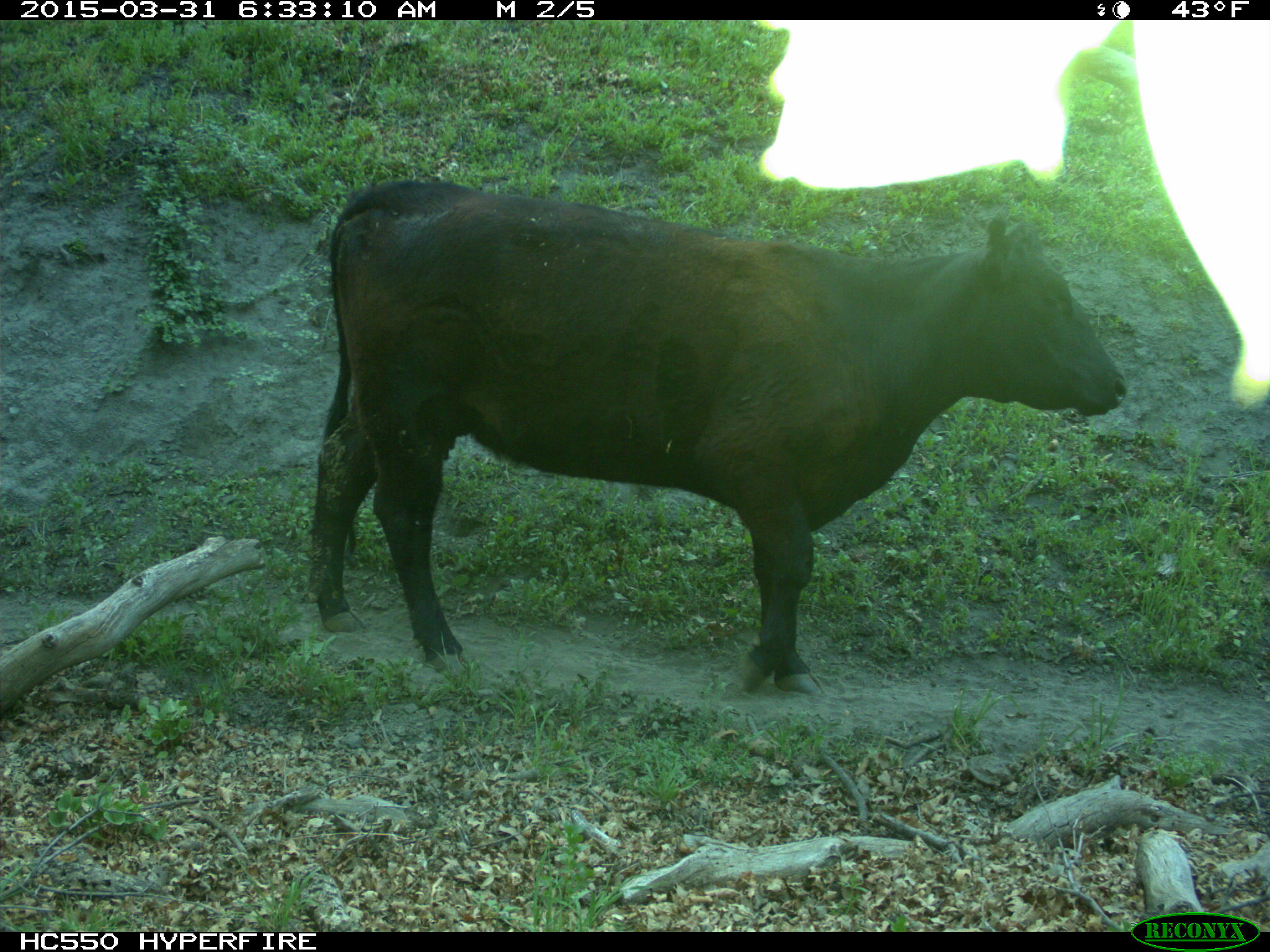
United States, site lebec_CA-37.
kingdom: Animalia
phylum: Chordata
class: Mammalia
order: Artiodactyla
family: Bovidae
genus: Bos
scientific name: Bos taurus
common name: domestic cow